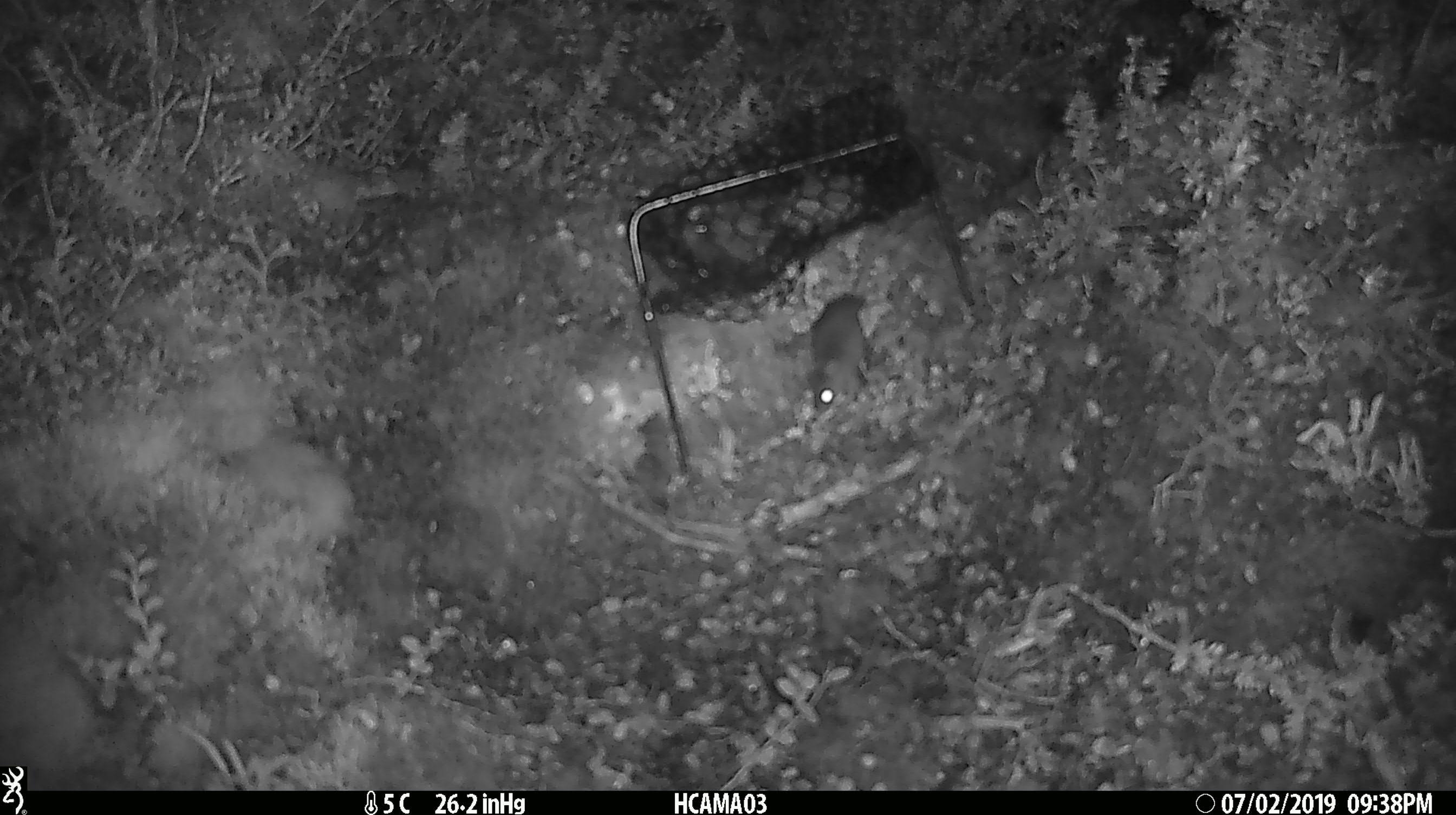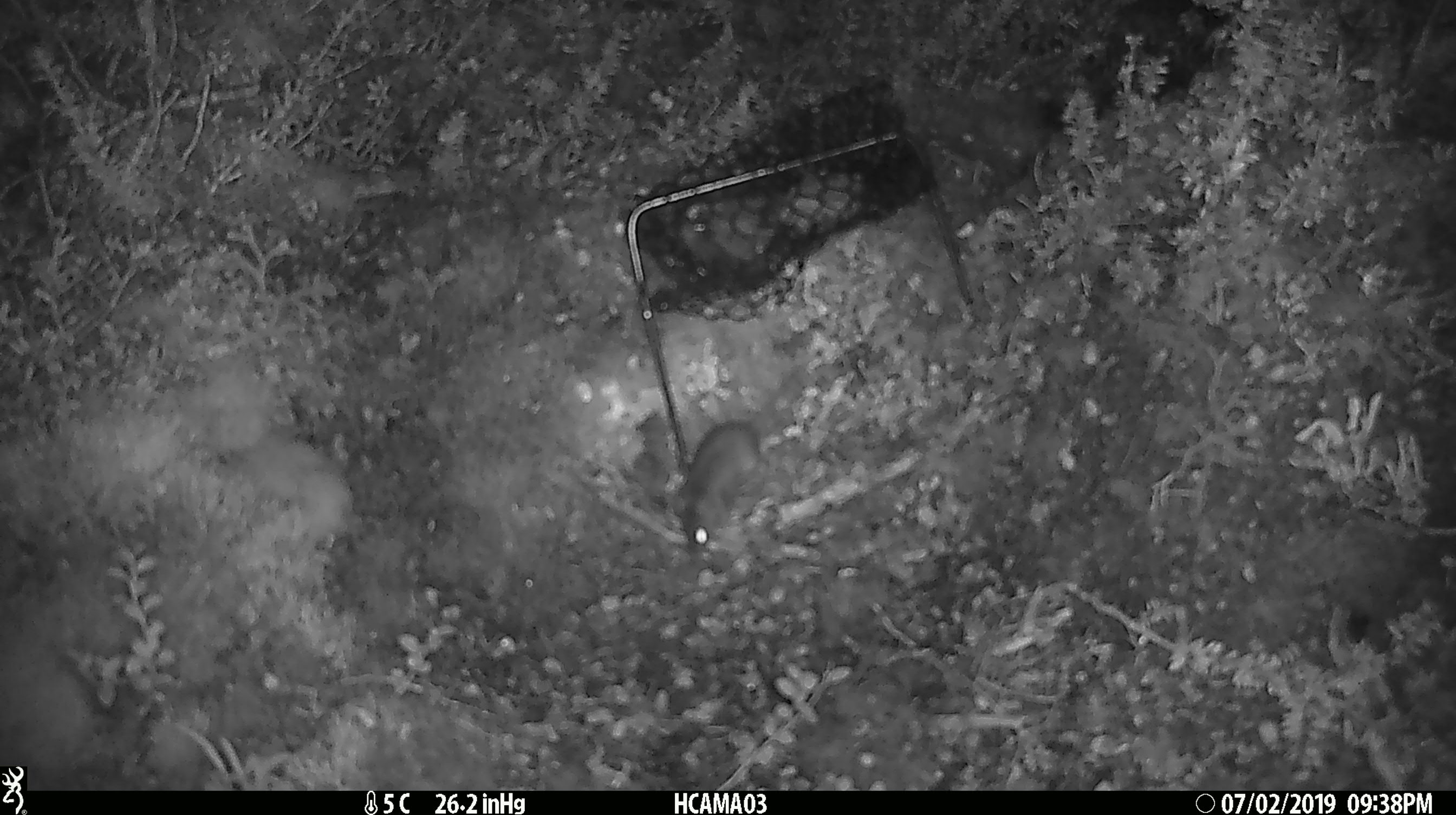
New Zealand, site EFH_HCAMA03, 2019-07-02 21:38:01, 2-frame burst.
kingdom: Animalia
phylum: Chordata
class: Mammalia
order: Rodentia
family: Muridae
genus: Mus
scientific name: Mus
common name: mouse